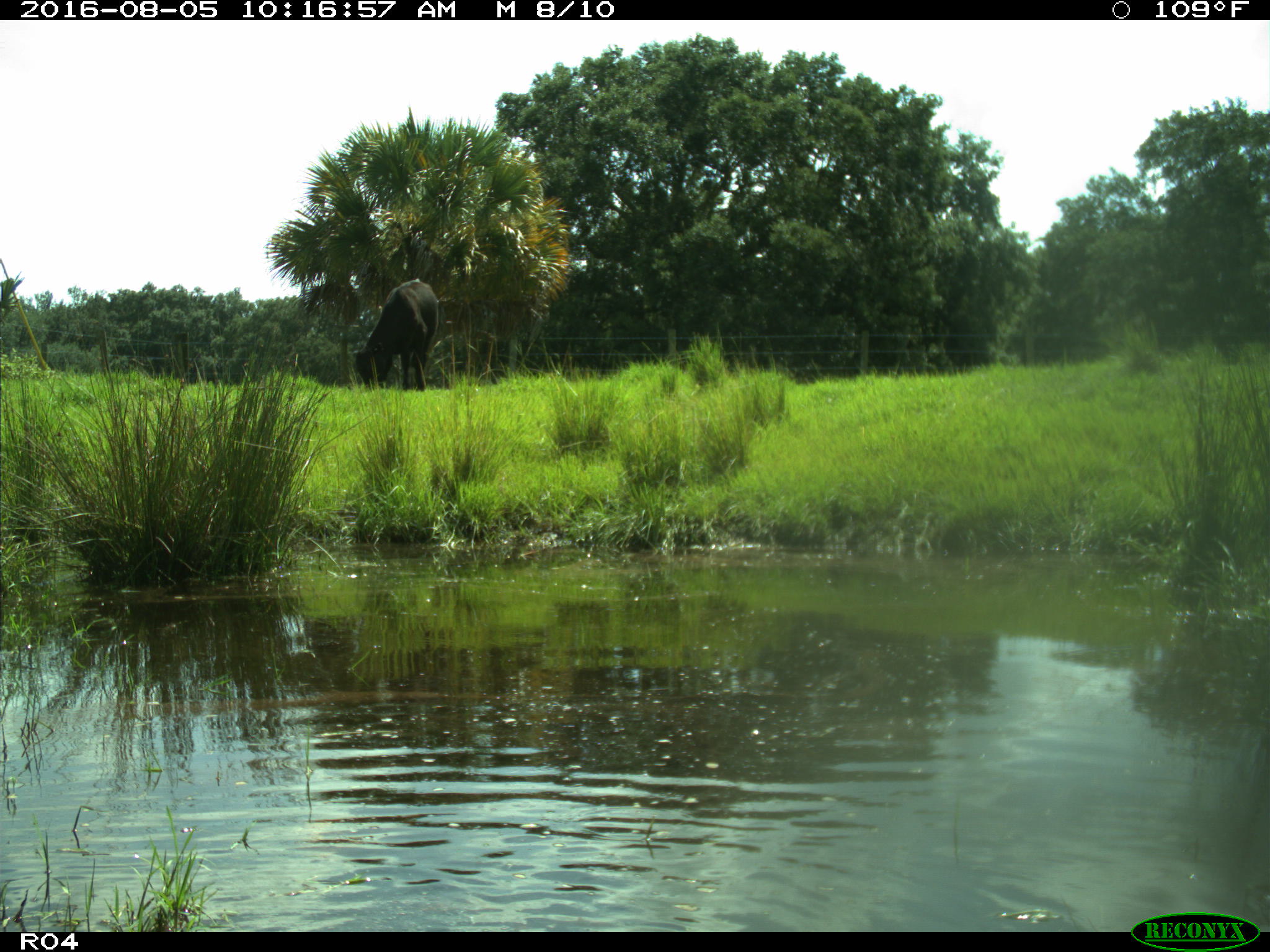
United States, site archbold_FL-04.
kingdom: Animalia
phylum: Chordata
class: Mammalia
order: Artiodactyla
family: Bovidae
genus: Bos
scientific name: Bos taurus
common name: domestic cow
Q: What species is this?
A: Bos taurus (domestic cow).